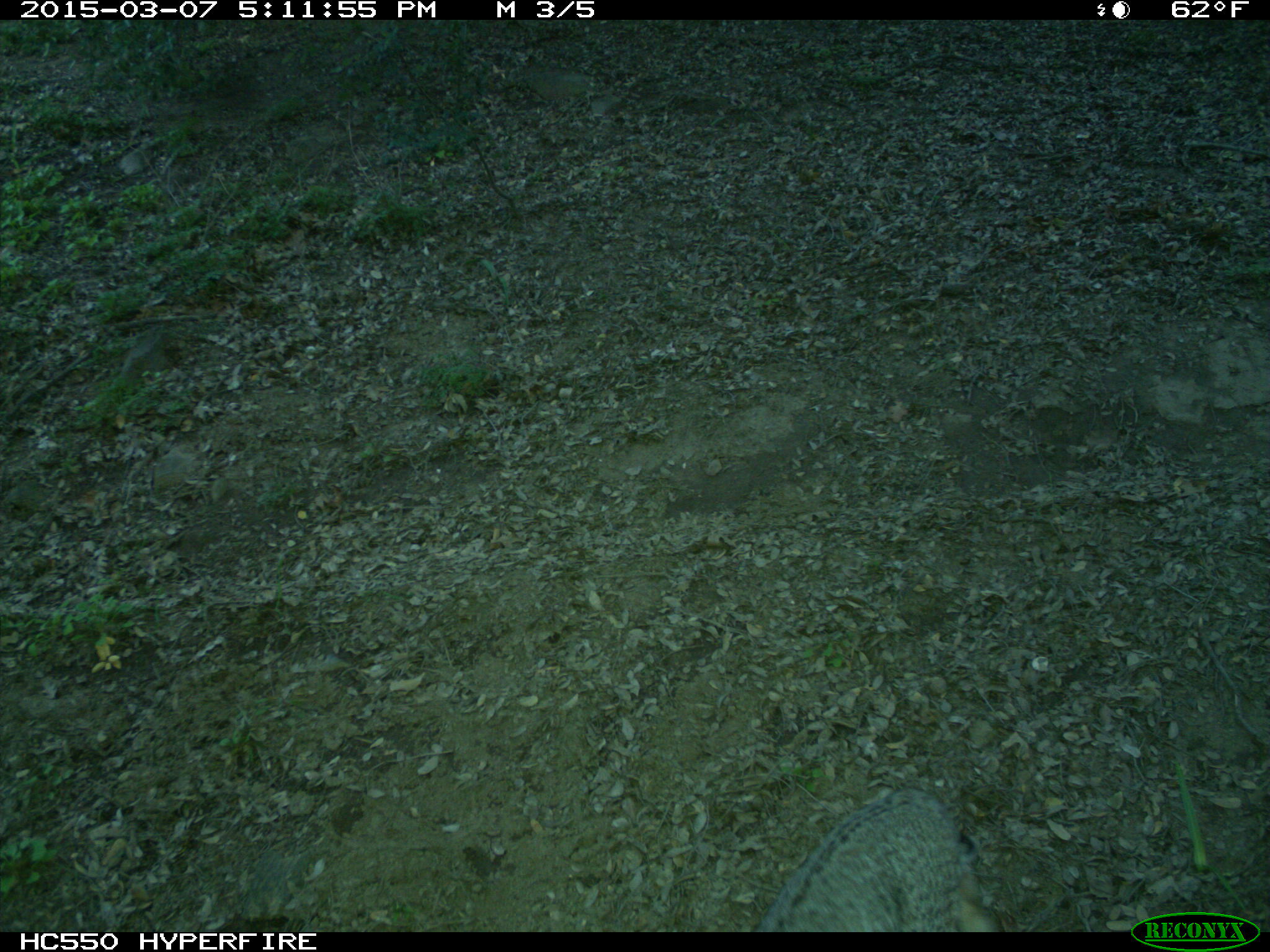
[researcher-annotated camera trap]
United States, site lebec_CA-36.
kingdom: Animalia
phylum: Chordata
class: Mammalia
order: Carnivora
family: Felidae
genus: Lynx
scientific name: Lynx rufus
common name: bobcat